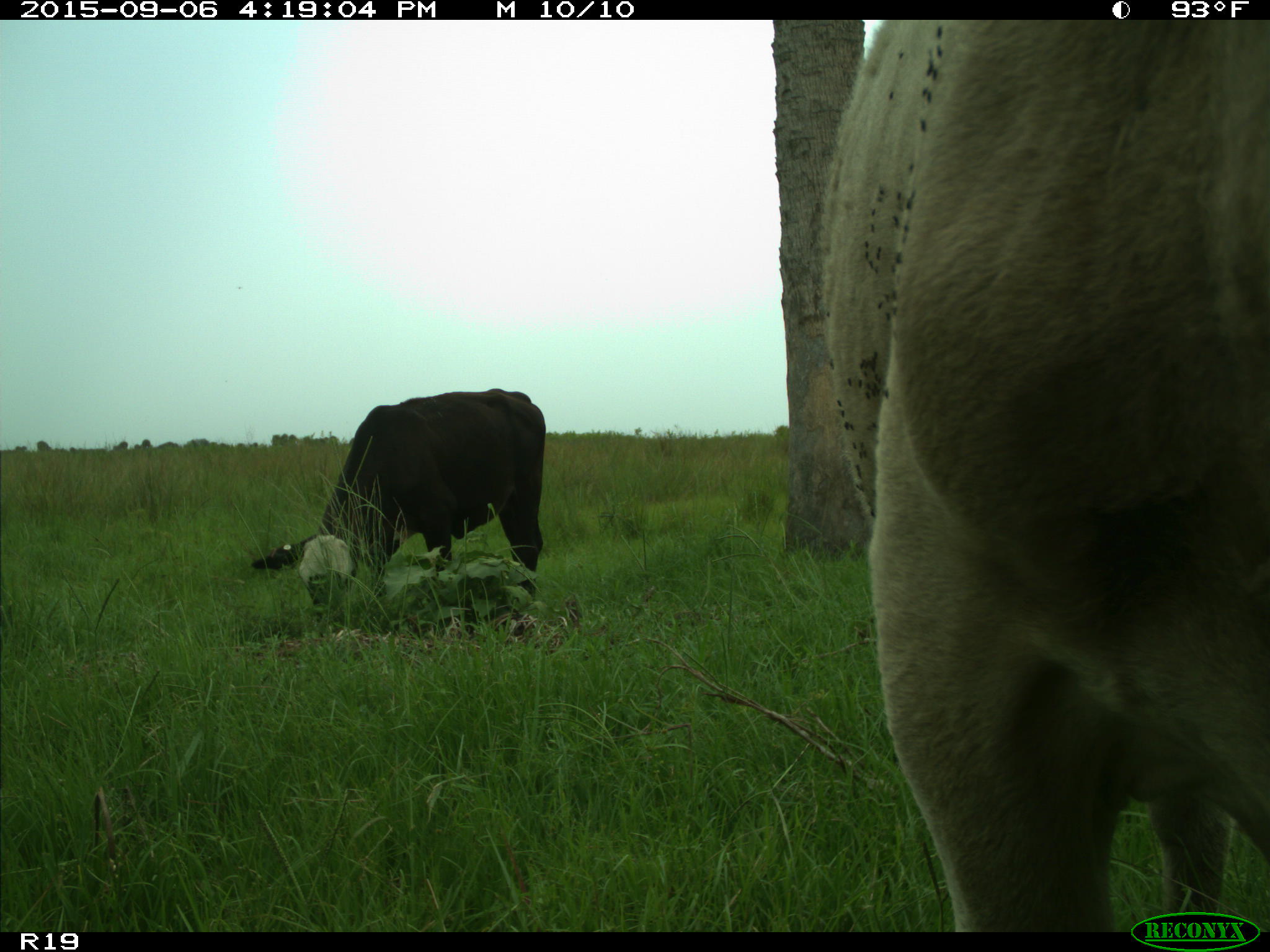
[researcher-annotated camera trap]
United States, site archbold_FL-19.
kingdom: Animalia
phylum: Chordata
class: Mammalia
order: Artiodactyla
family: Bovidae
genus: Bos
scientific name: Bos taurus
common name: domestic cow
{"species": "Bos taurus (domestic cow)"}